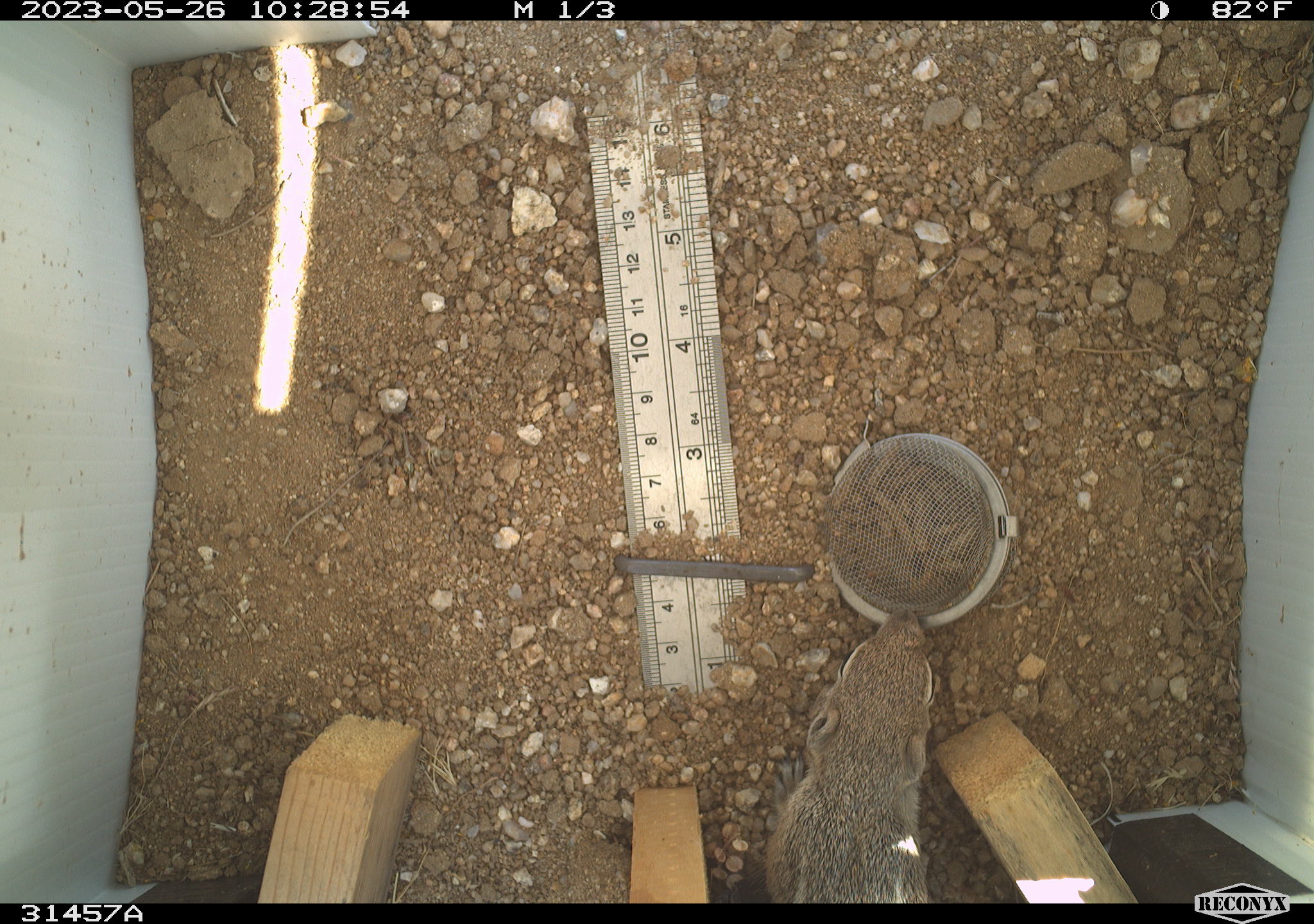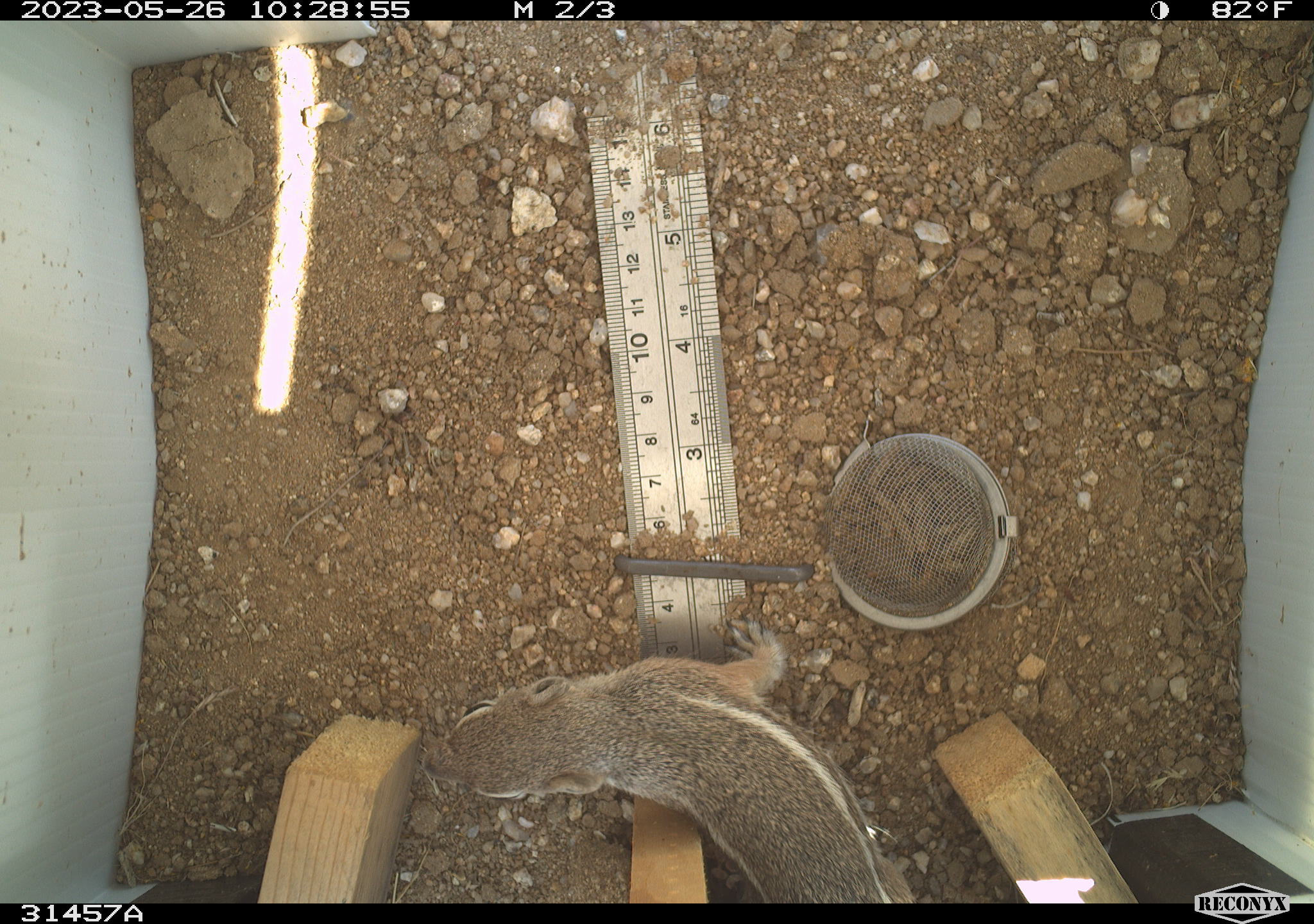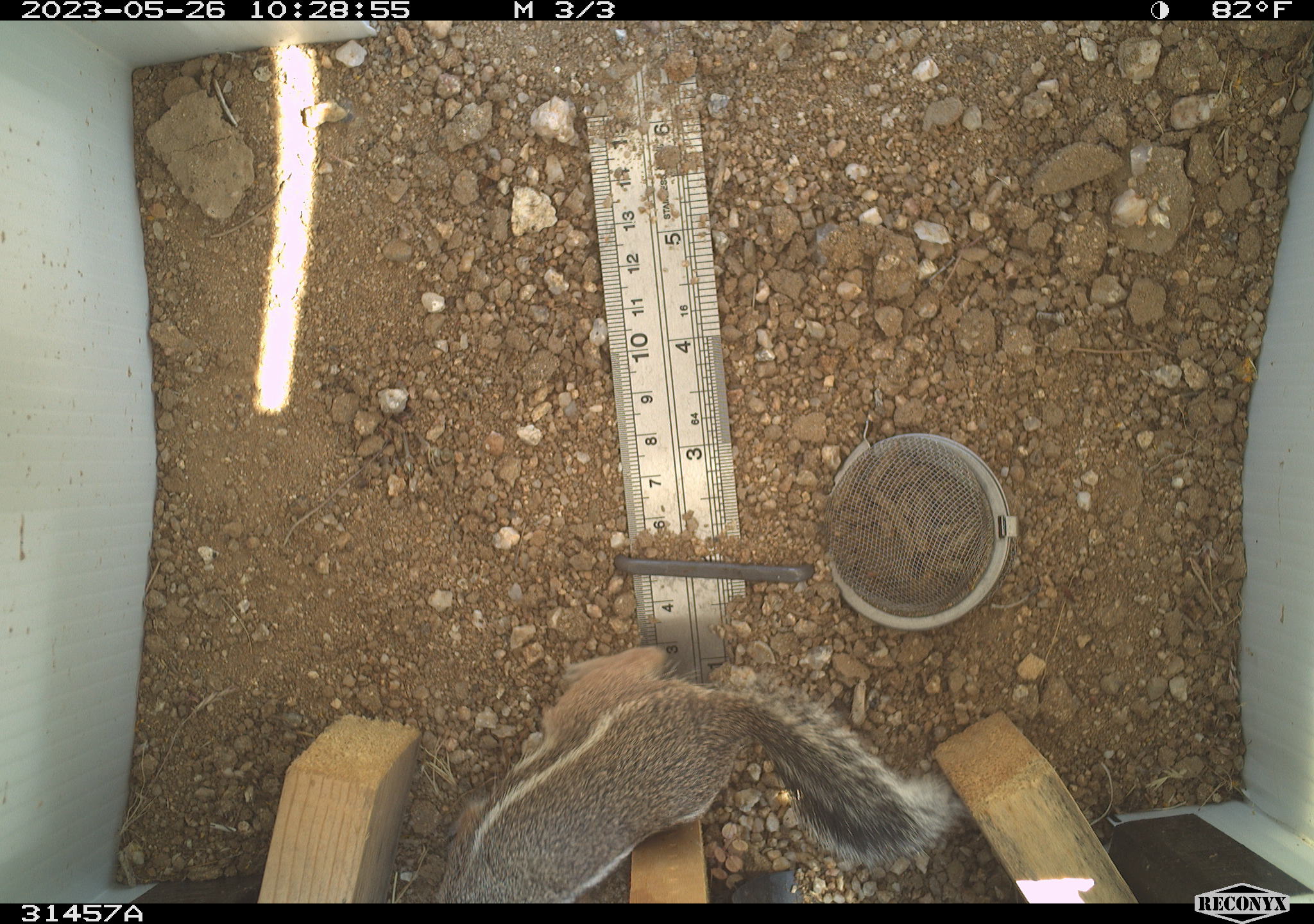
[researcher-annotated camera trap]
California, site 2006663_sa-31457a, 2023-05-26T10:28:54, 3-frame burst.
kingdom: Animalia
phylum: Chordata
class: Mammalia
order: Rodentia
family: Sciuridae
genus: Ammospermophilus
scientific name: Ammospermophilus leucurus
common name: white-tailed antelope squirrel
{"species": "white-tailed antelope squirrel (Ammospermophilus leucurus)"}